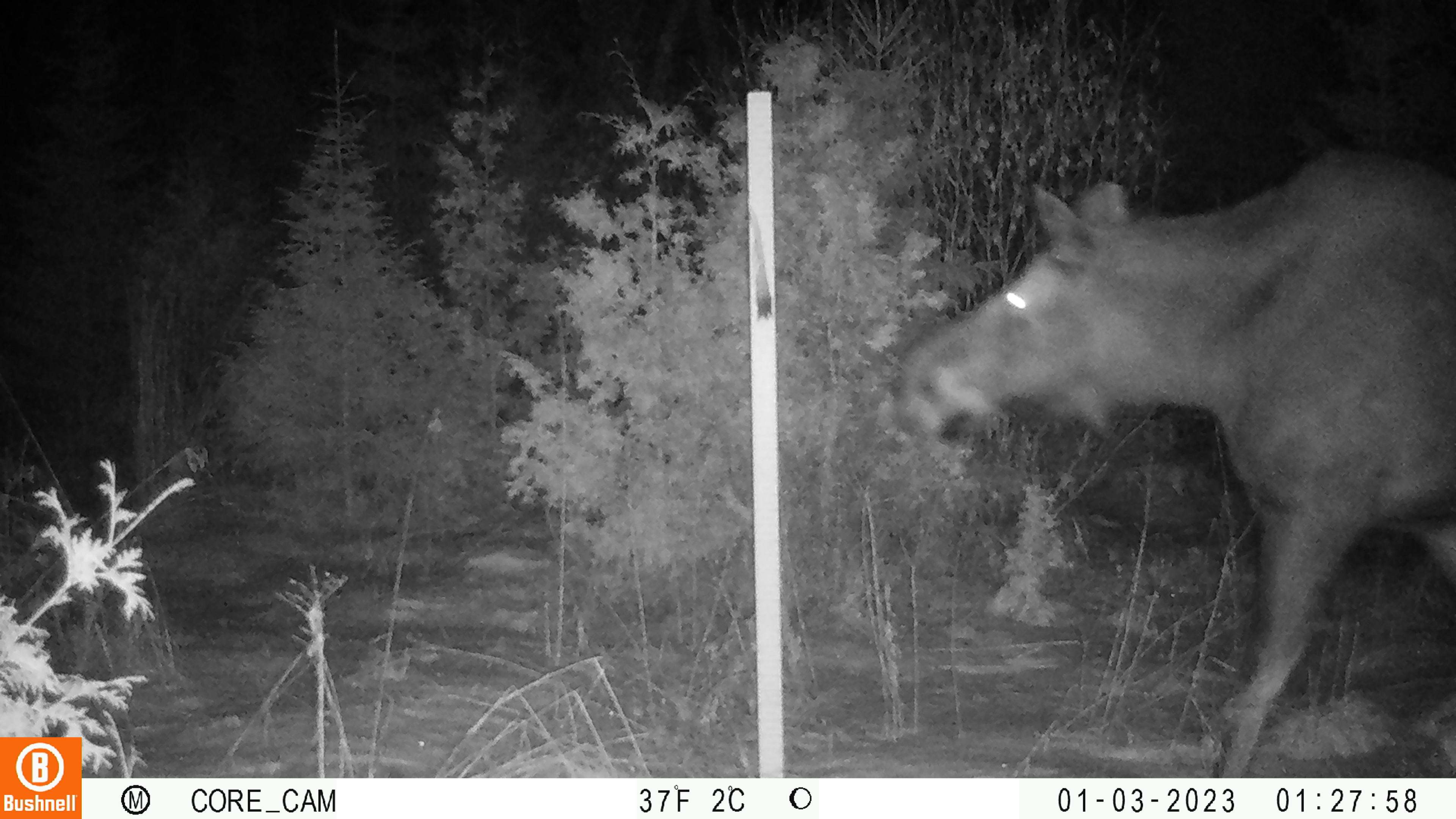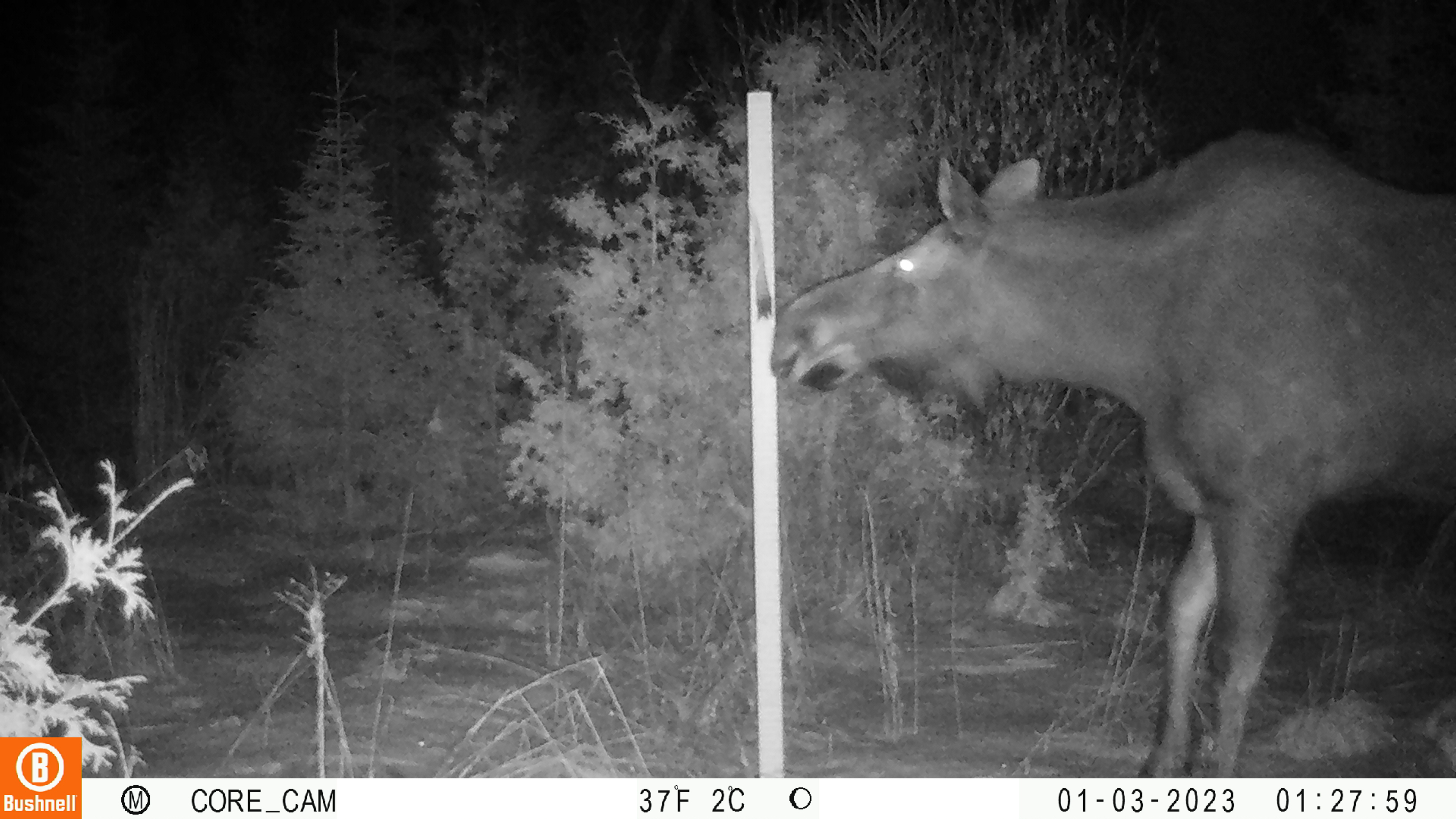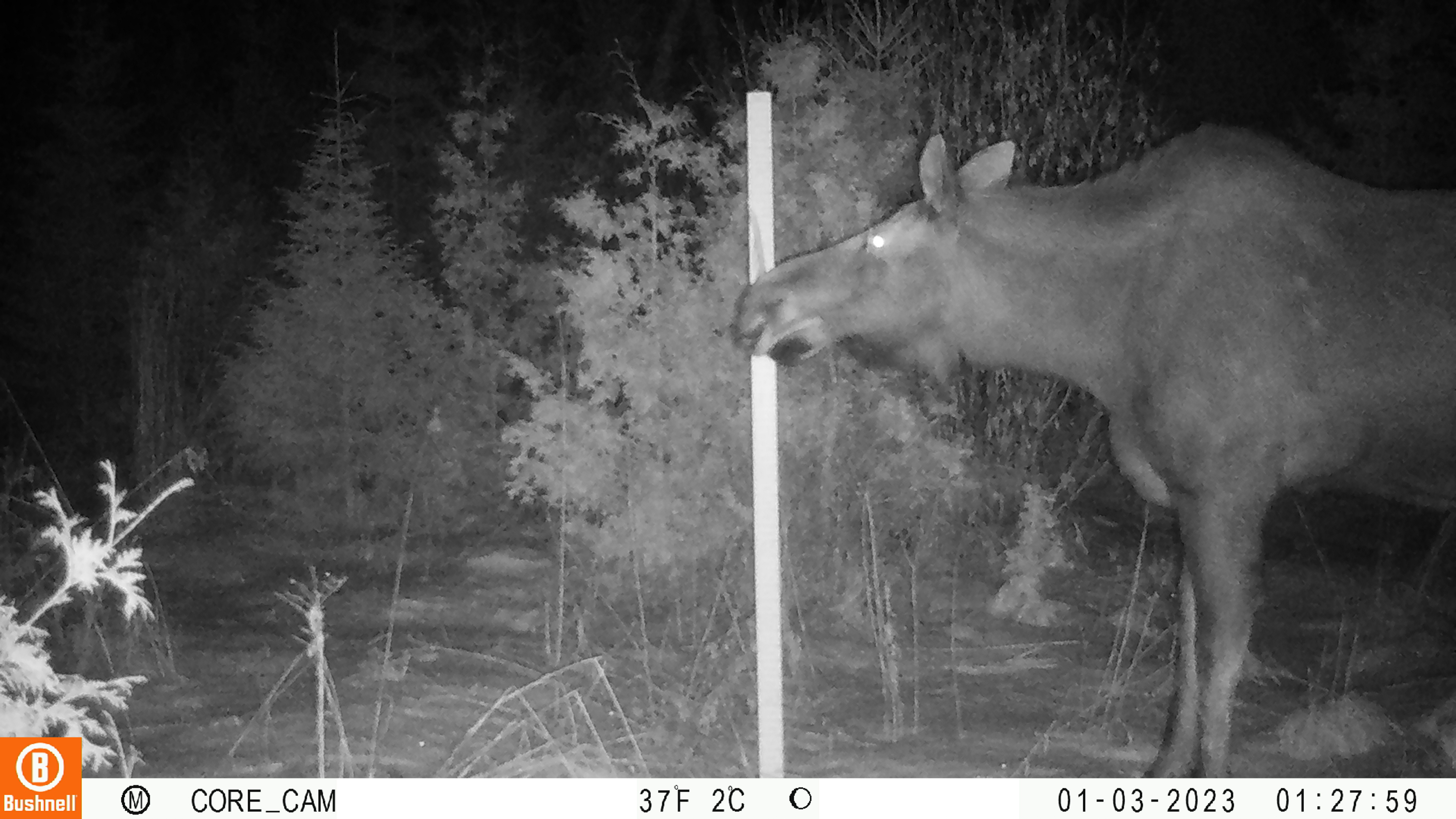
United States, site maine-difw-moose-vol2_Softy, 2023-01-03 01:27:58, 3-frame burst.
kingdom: Animalia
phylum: Chordata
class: Mammalia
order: Artiodactyla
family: Cervidae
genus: Alces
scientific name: Alces alces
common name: moose